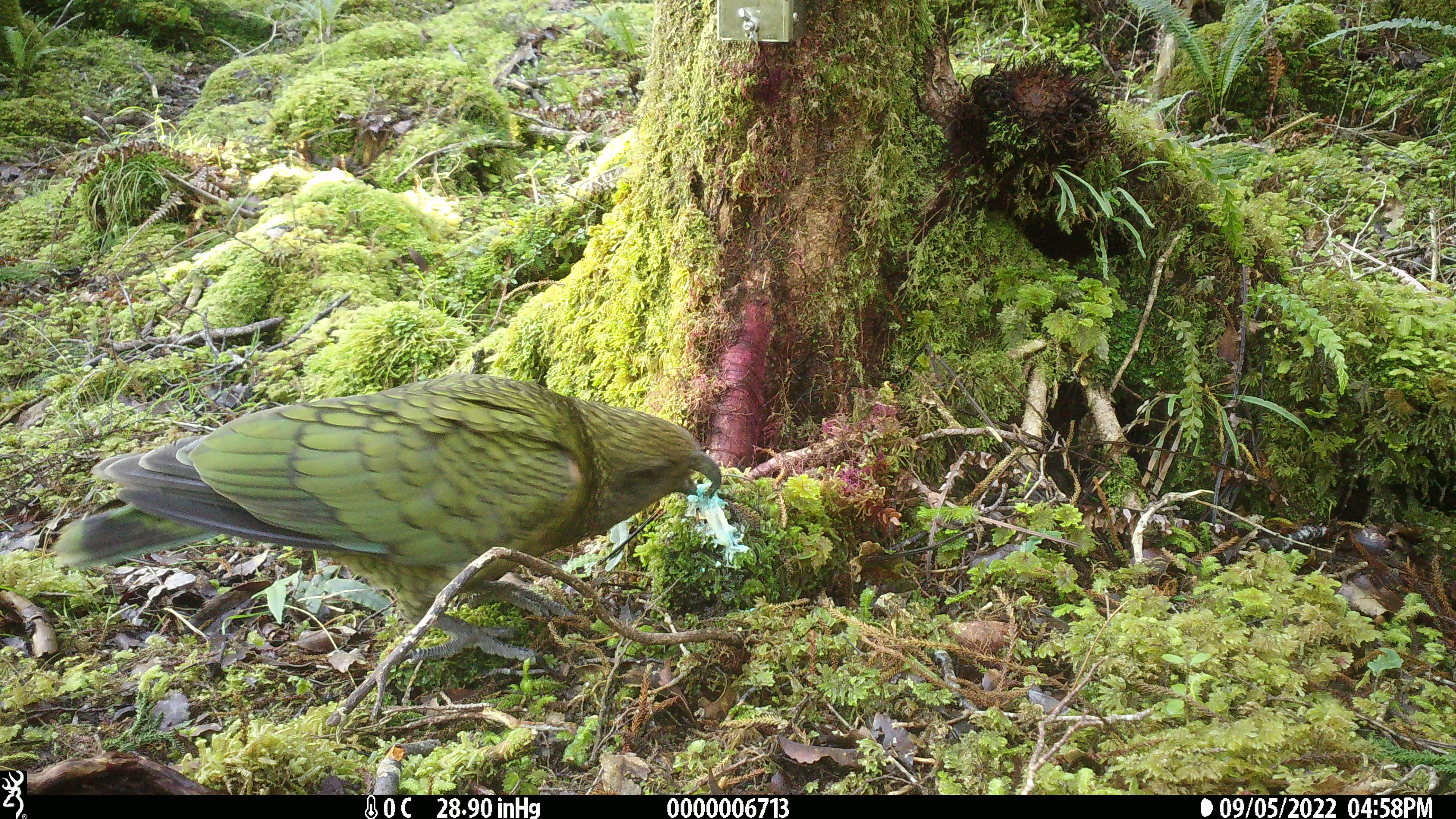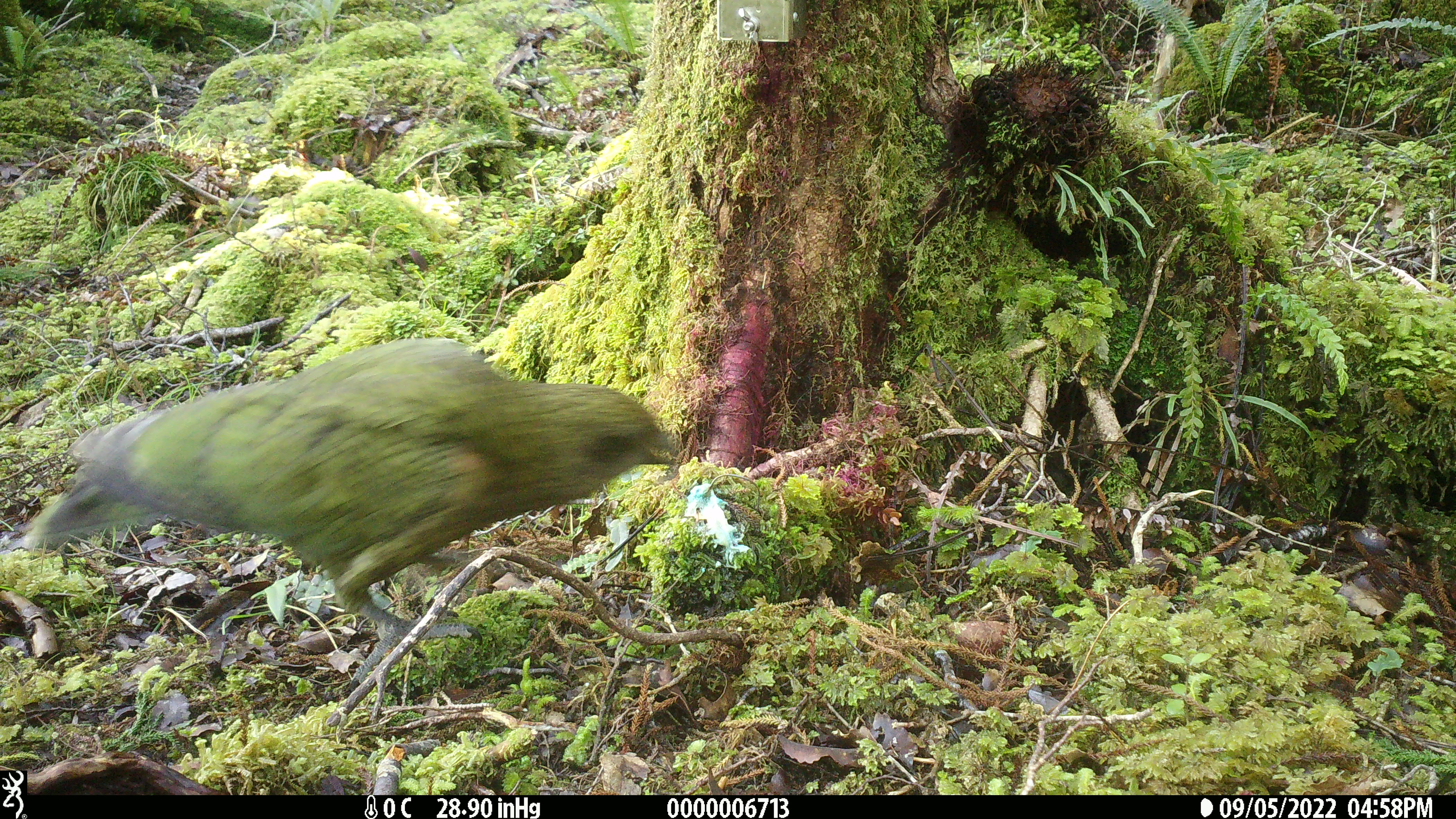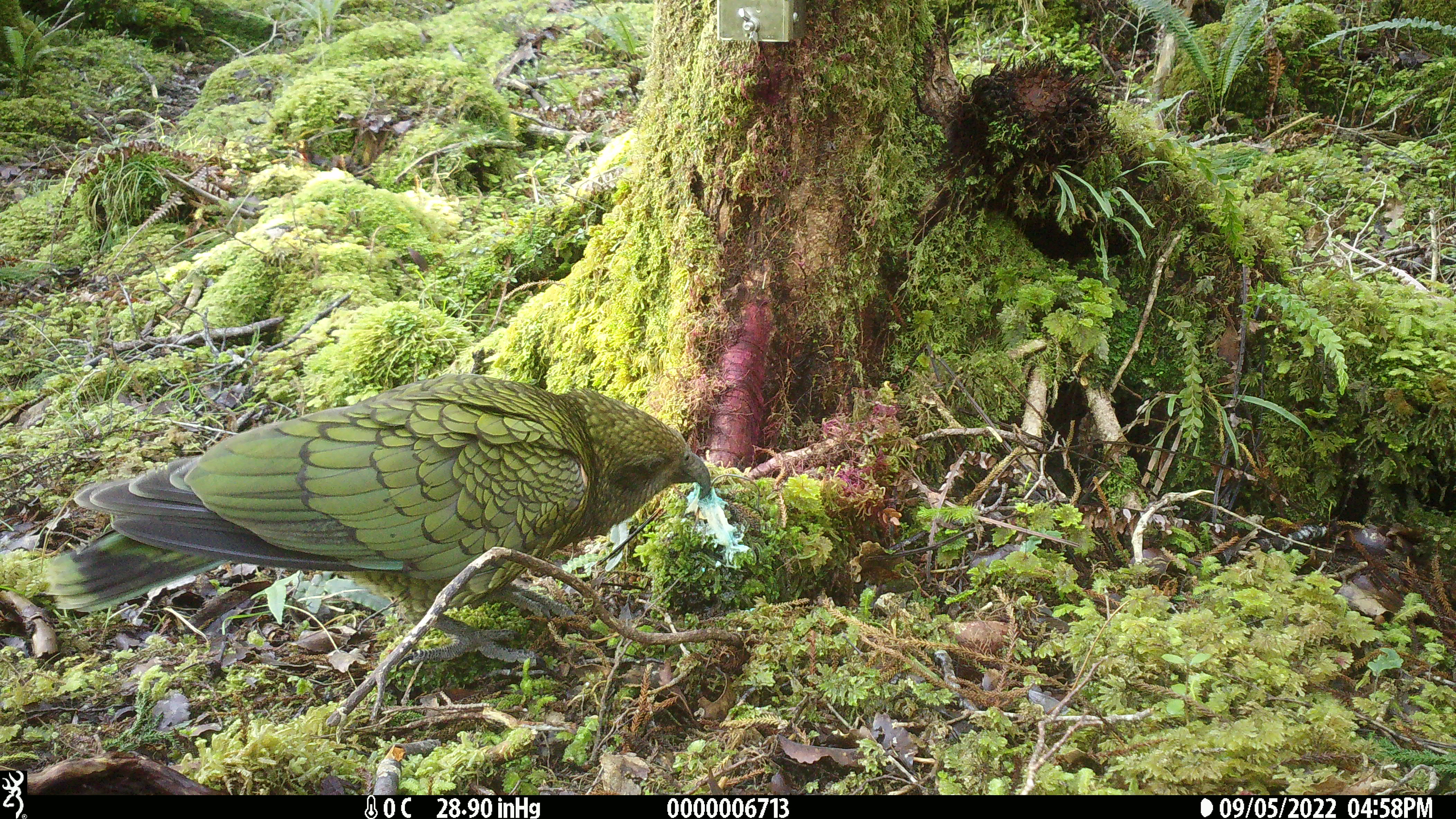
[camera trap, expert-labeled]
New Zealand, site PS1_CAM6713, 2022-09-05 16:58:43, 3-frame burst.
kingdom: Animalia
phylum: Chordata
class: Aves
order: Psittaciformes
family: Strigopidae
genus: Nestor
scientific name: Nestor notabilis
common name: kea